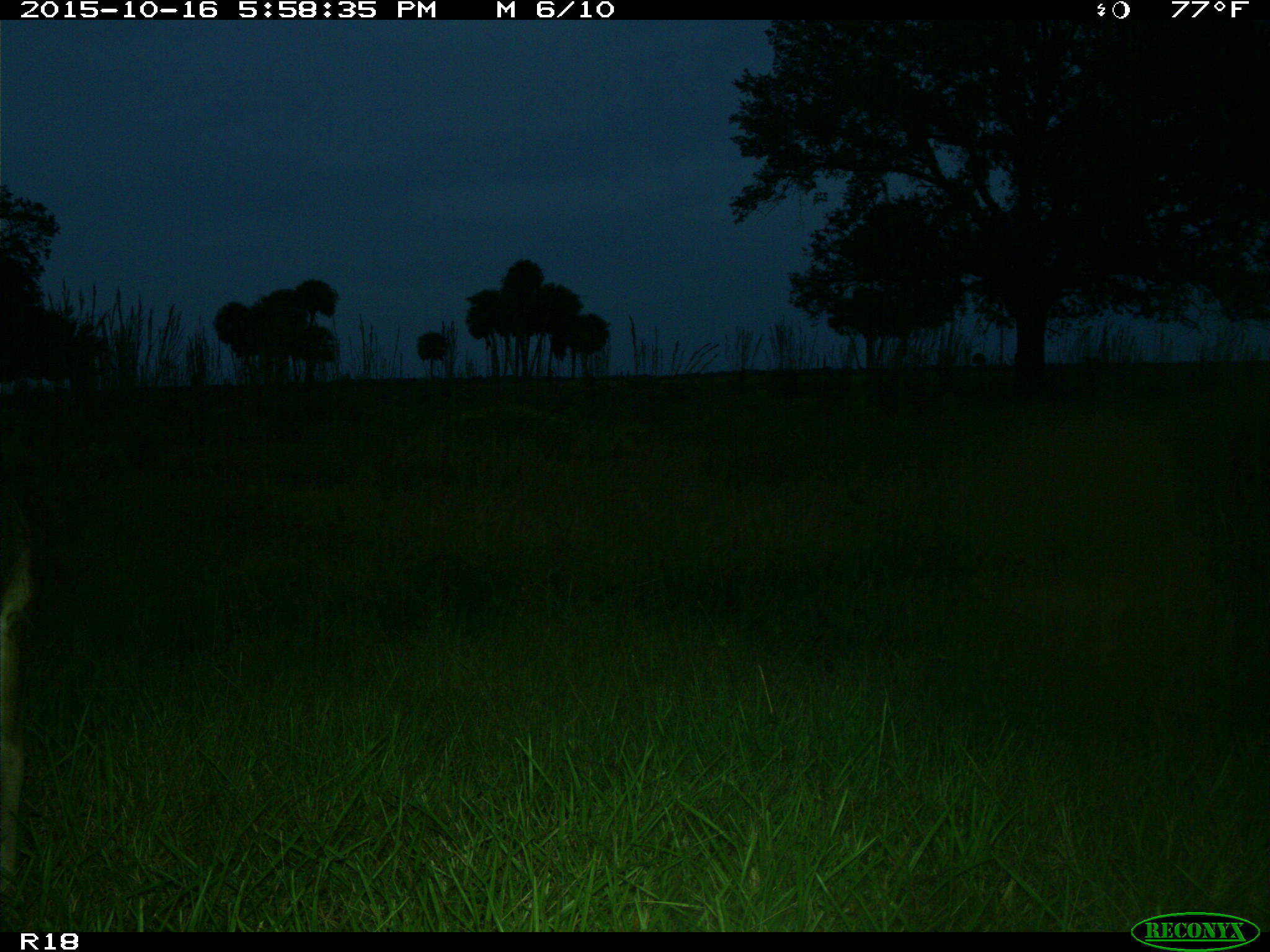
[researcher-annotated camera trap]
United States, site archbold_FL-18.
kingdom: Animalia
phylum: Chordata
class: Mammalia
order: Artiodactyla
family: Cervidae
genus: Odocoileus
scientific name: Odocoileus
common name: deer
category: unidentified deer